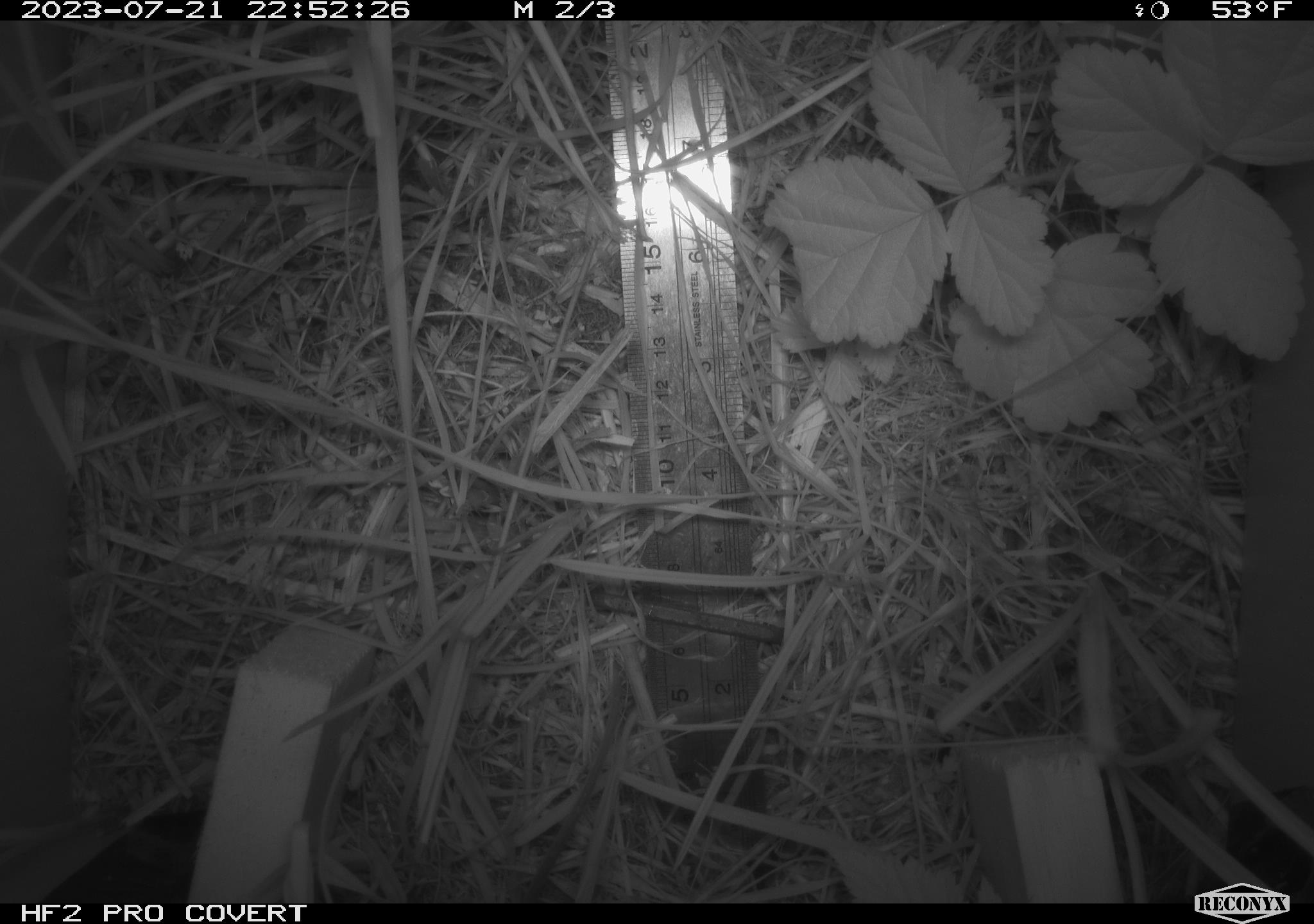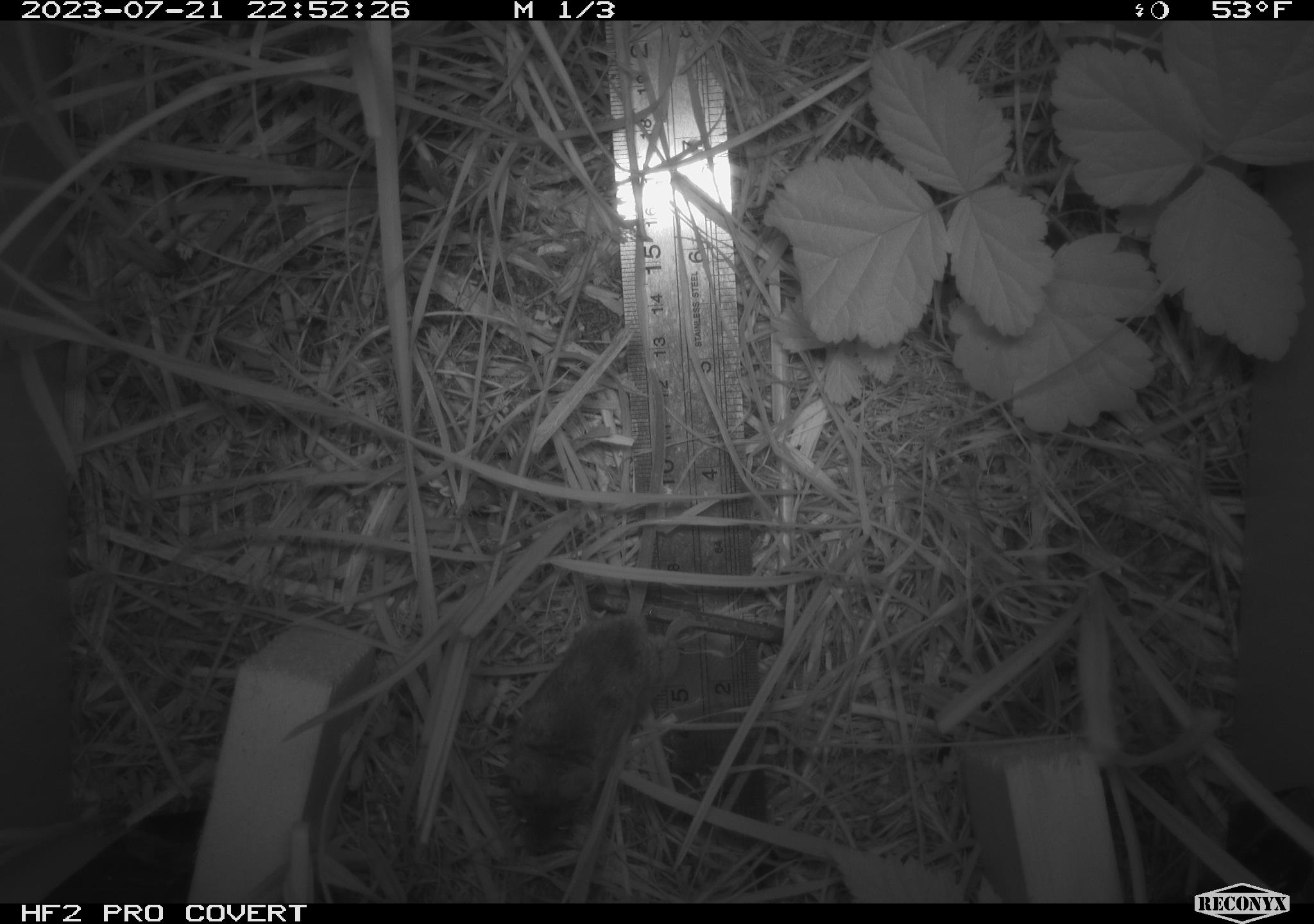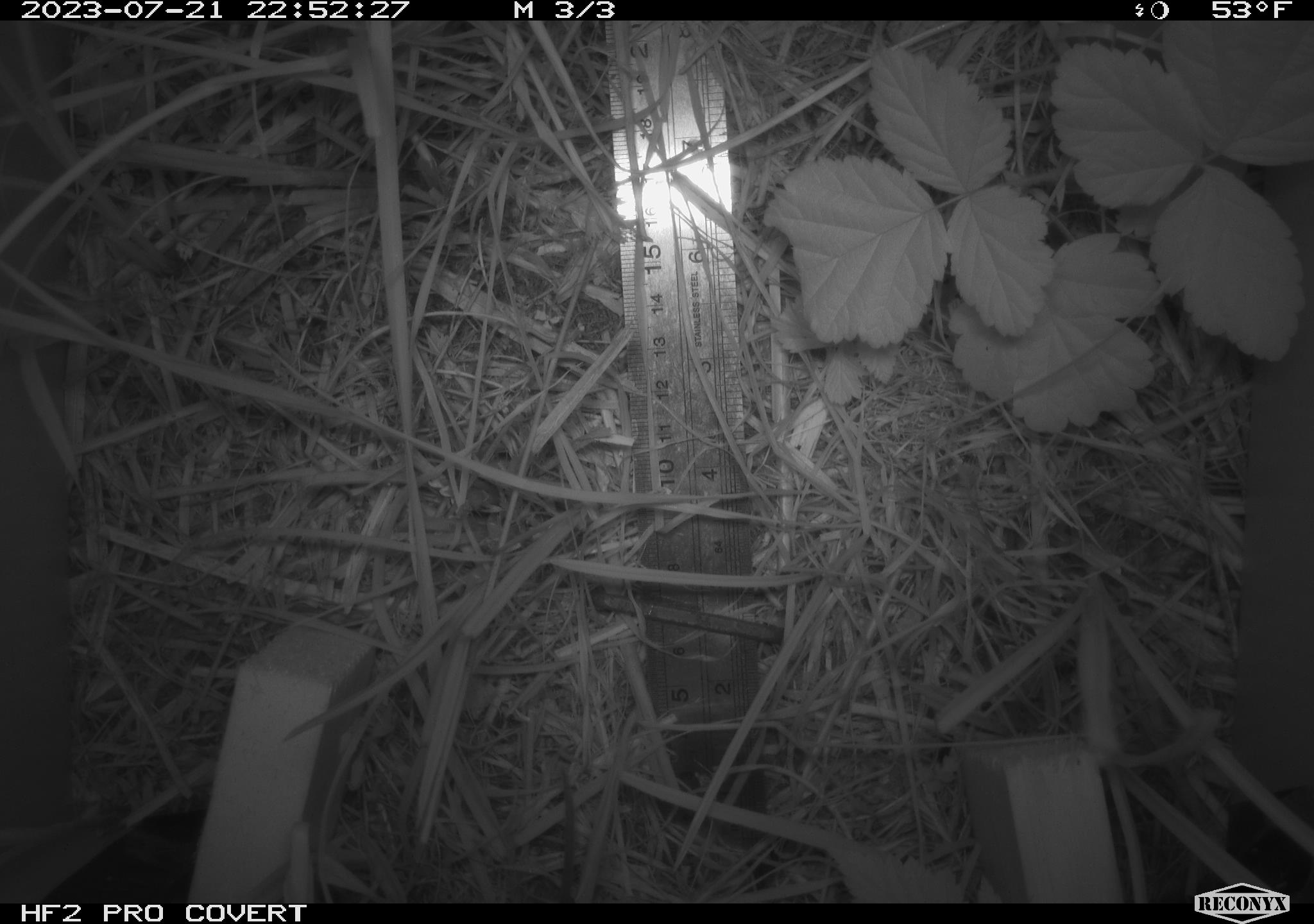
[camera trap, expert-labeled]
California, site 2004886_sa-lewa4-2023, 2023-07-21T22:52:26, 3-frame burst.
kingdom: Animalia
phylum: Chordata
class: Mammalia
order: Rodentia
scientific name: Rodentia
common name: mouse species